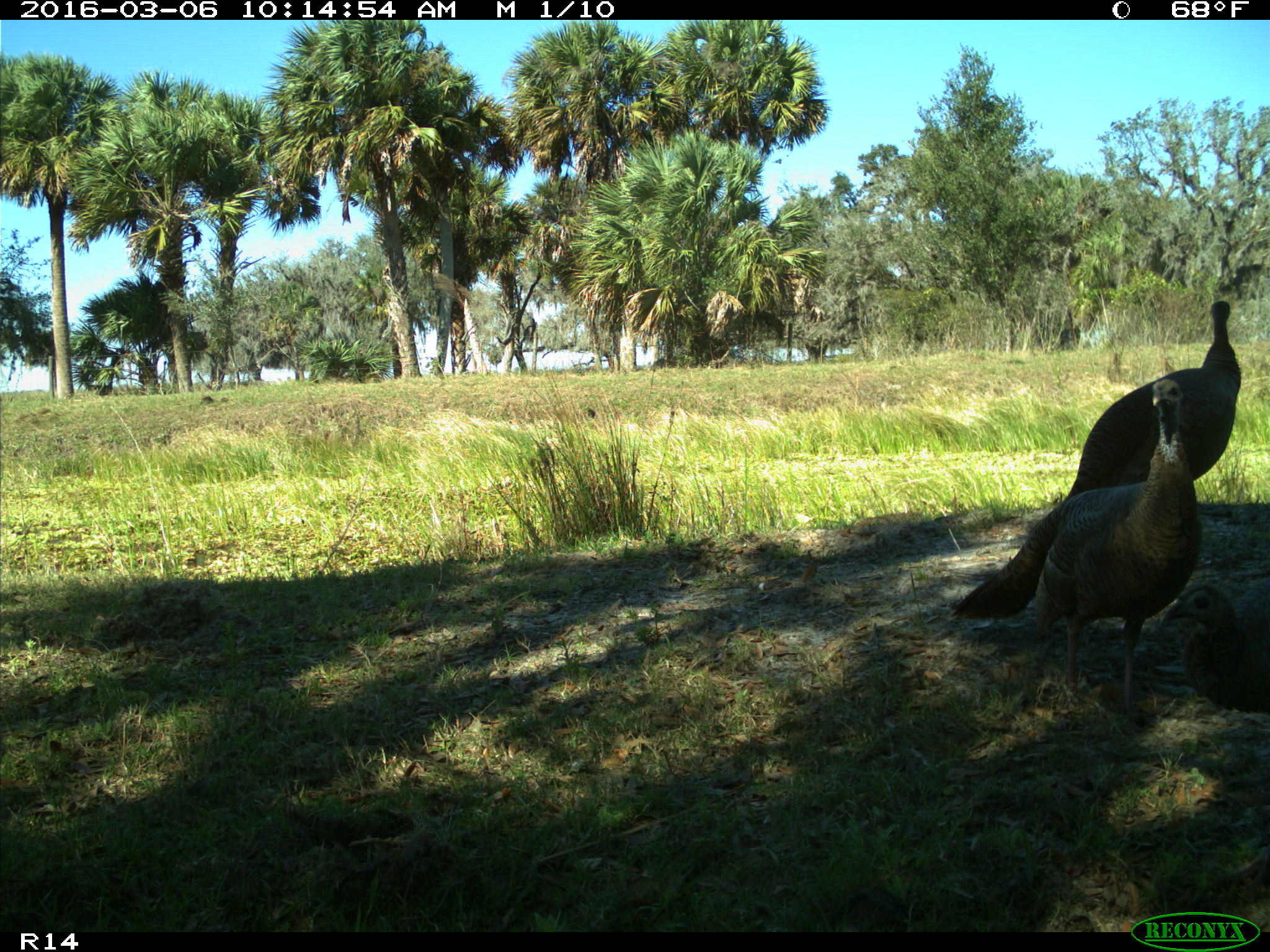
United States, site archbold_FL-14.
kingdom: Animalia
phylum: Chordata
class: Aves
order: Galliformes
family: Phasianidae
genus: Meleagris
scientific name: Meleagris gallopavo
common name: wild turkey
Meleagris gallopavo (wild turkey).